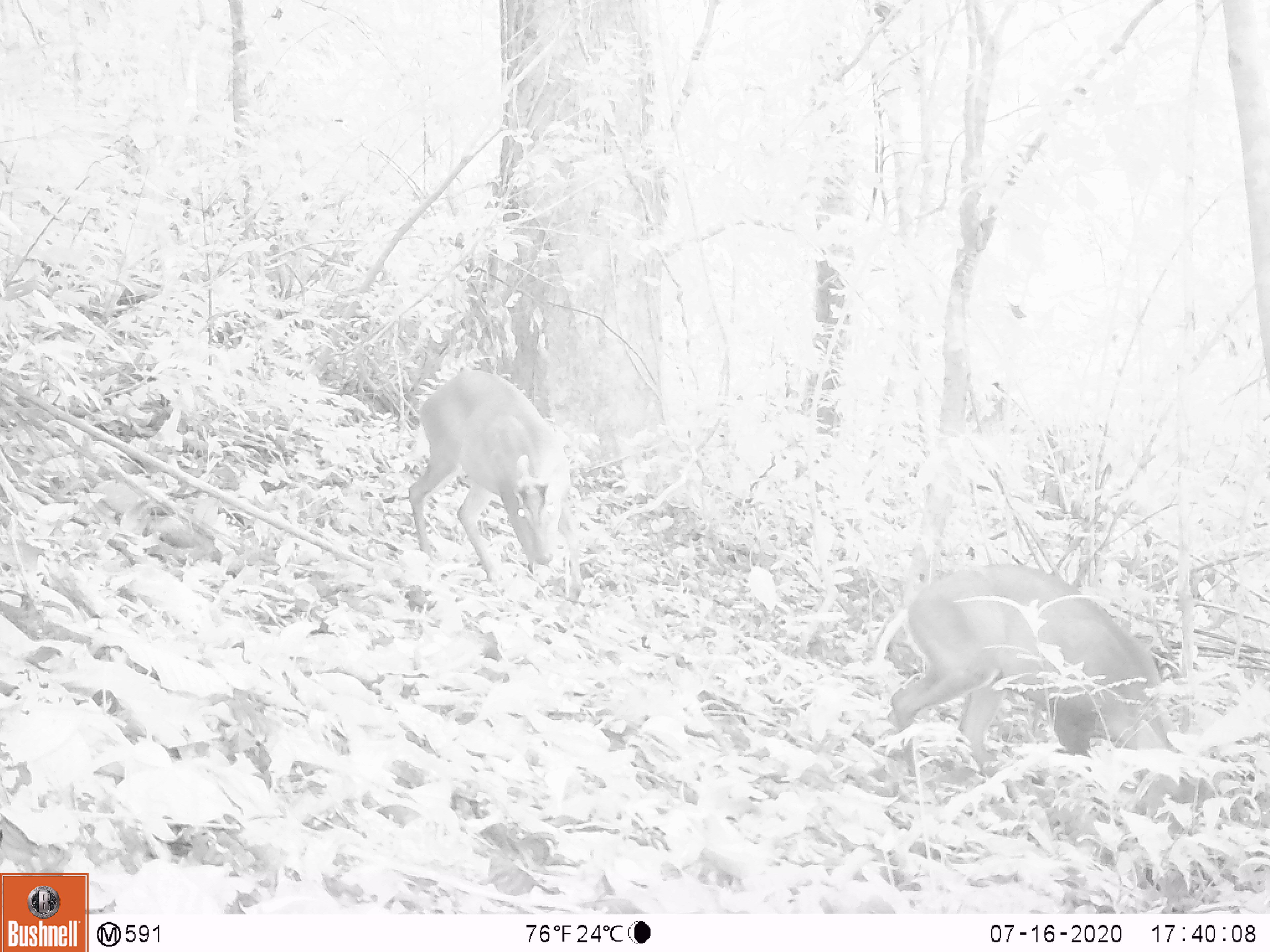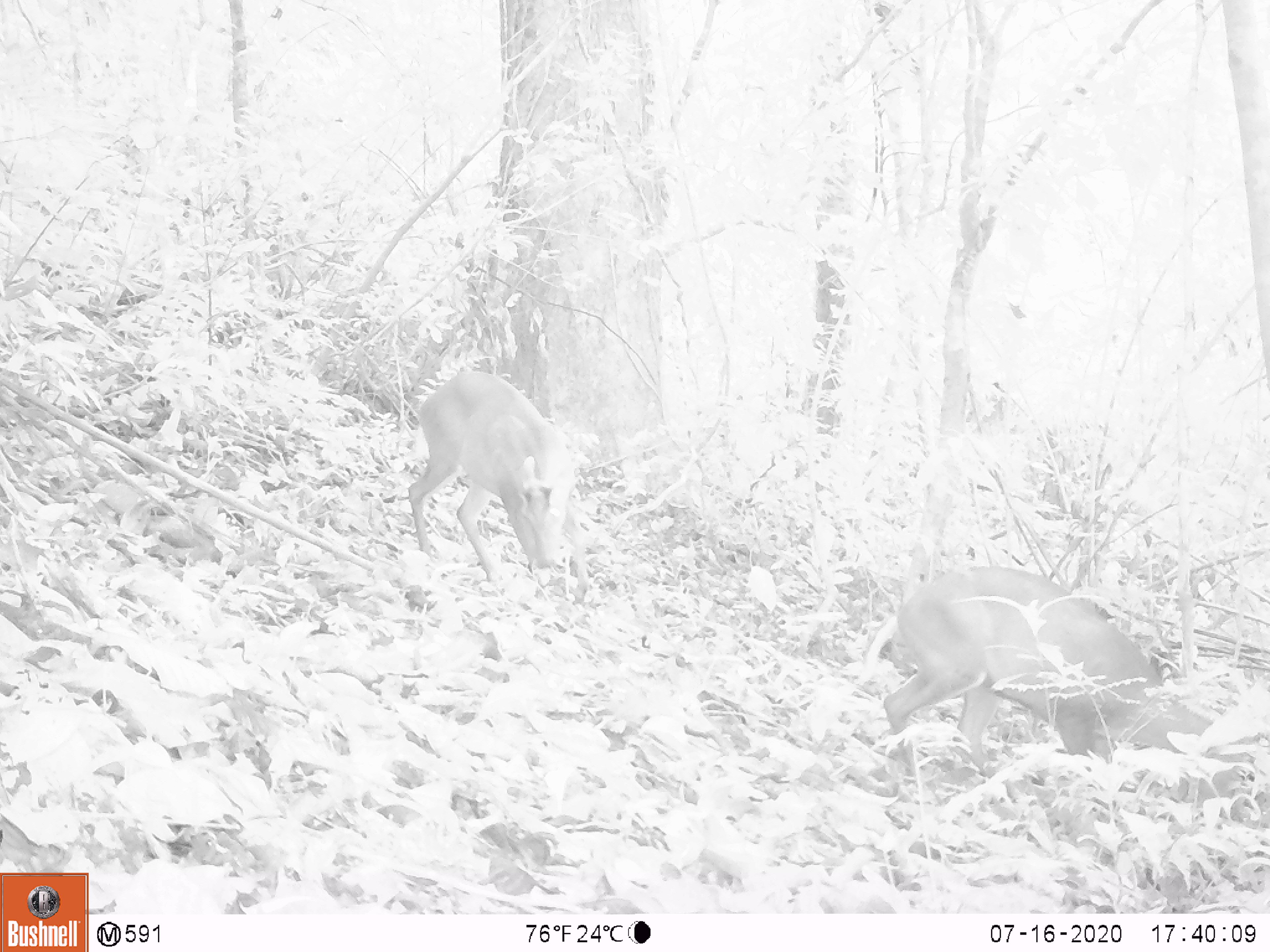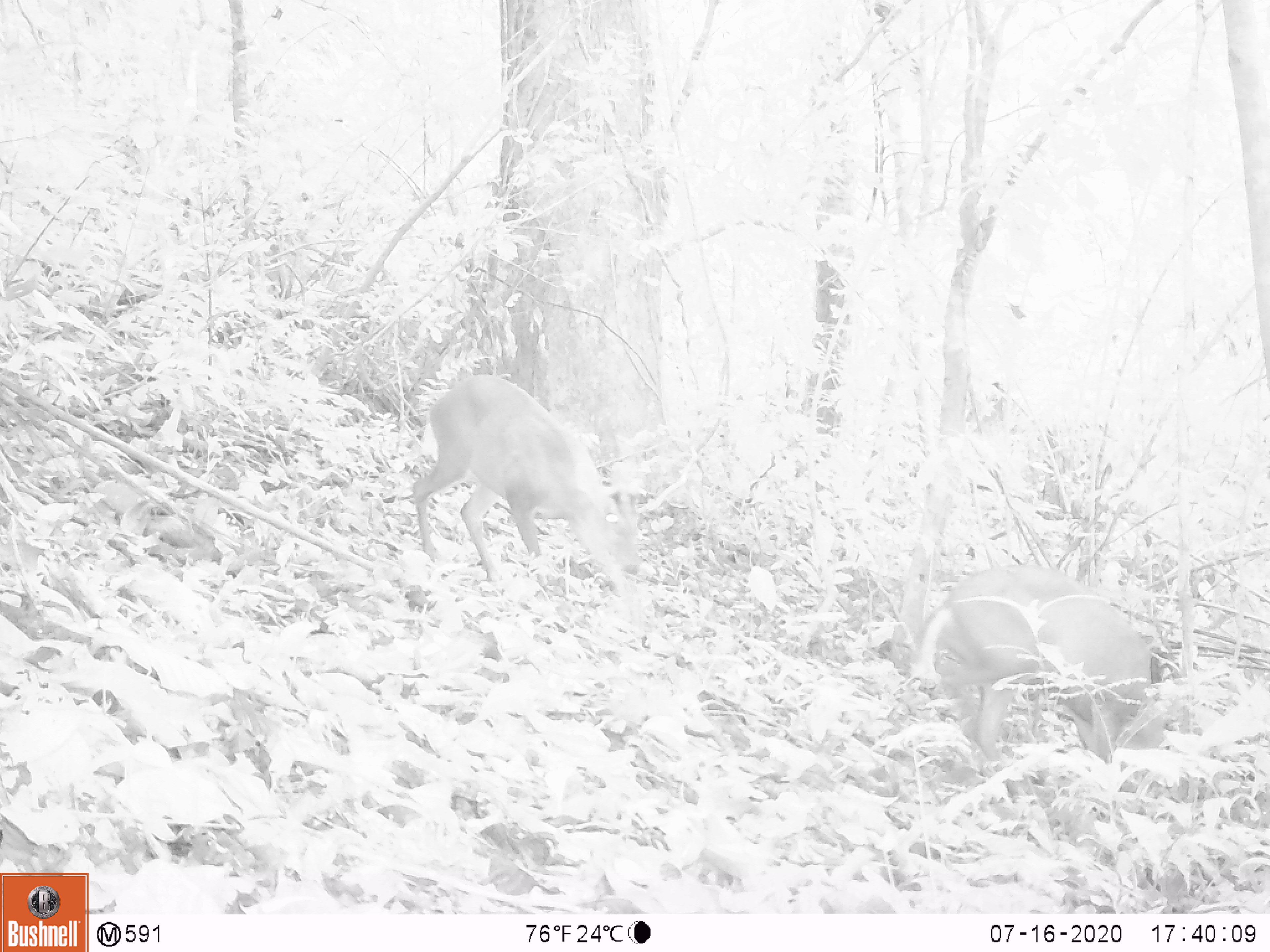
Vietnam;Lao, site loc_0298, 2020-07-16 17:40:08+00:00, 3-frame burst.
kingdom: Animalia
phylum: Chordata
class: Mammalia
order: Artiodactyla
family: Cervidae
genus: Muntiacus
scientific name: Muntiacus rooseveltorum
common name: roosevelt's muntjac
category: roosevelts muntjac group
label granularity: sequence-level